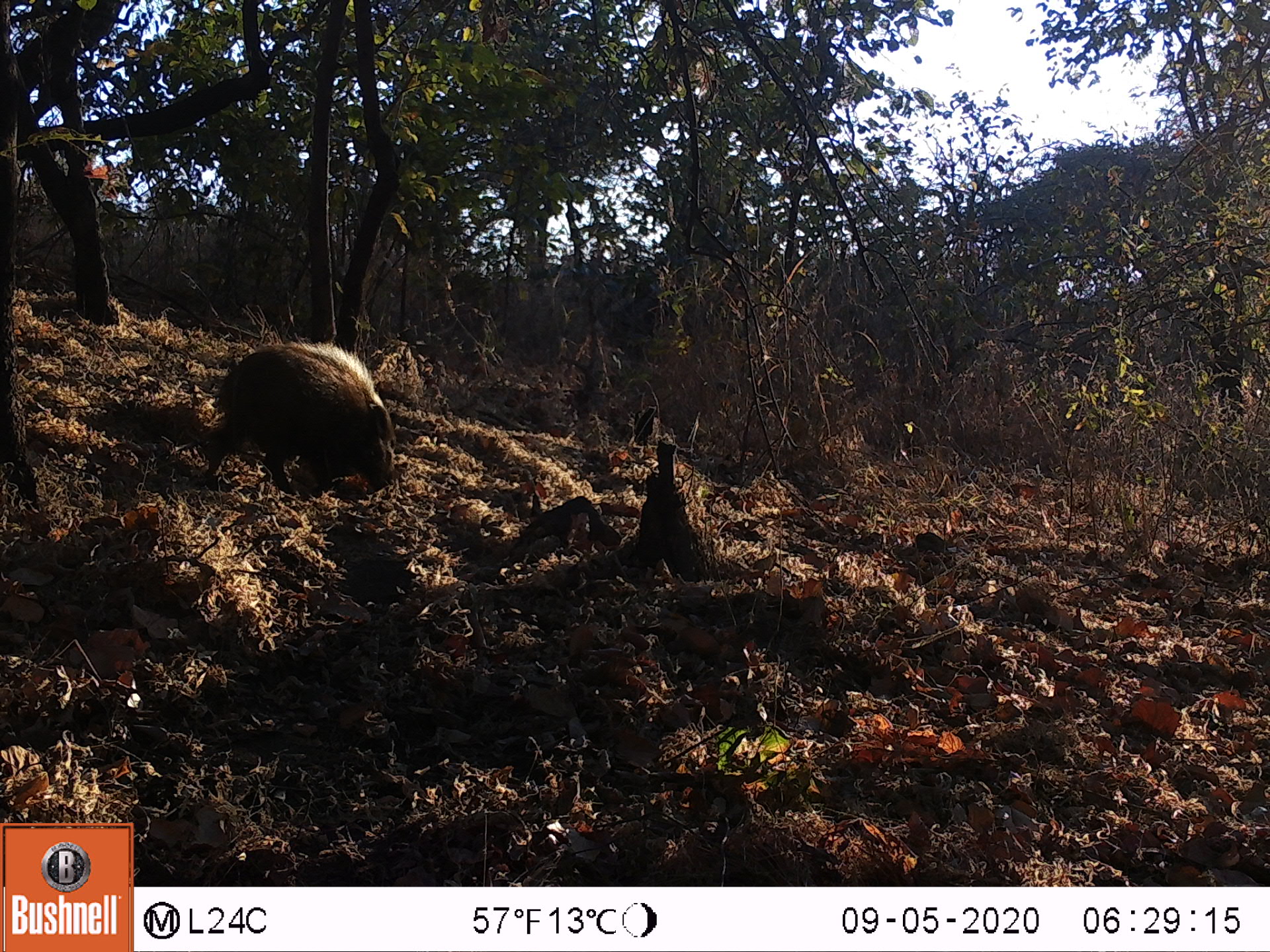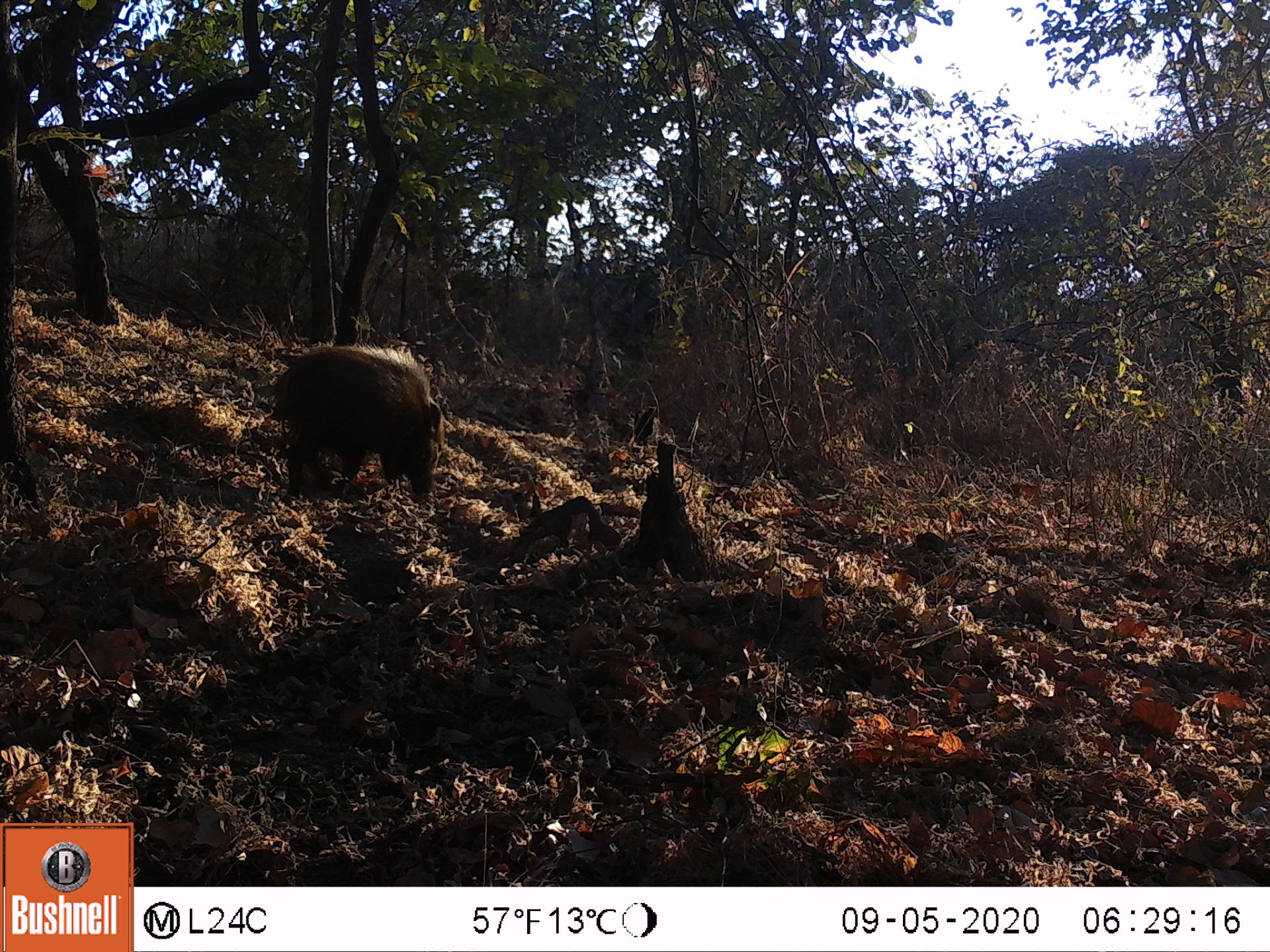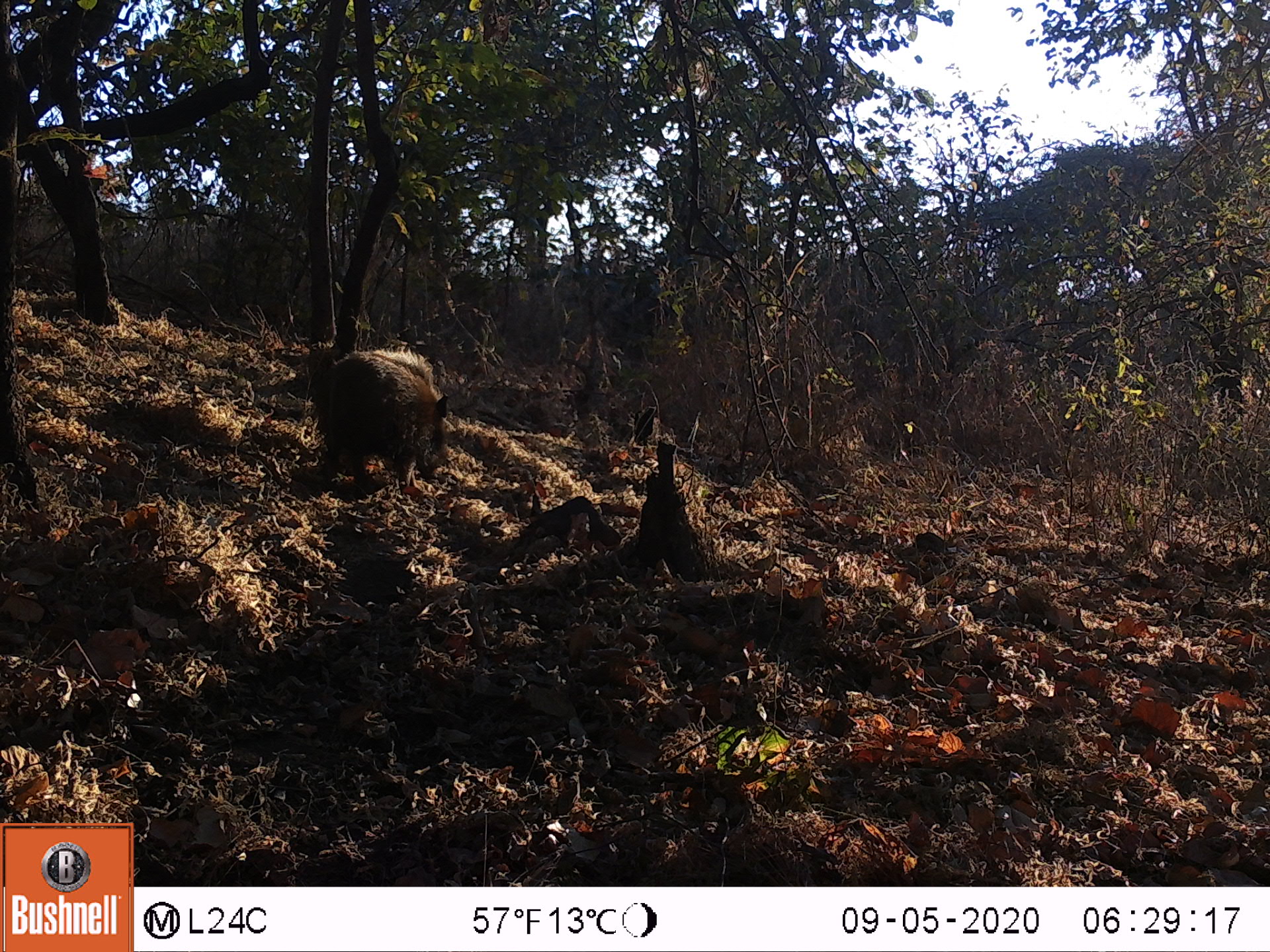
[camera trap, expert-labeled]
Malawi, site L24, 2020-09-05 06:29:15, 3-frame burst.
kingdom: Animalia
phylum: Chordata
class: Mammalia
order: Artiodactyla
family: Suidae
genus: Potamochoerus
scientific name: Potamochoerus larvatus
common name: bushpig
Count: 1.